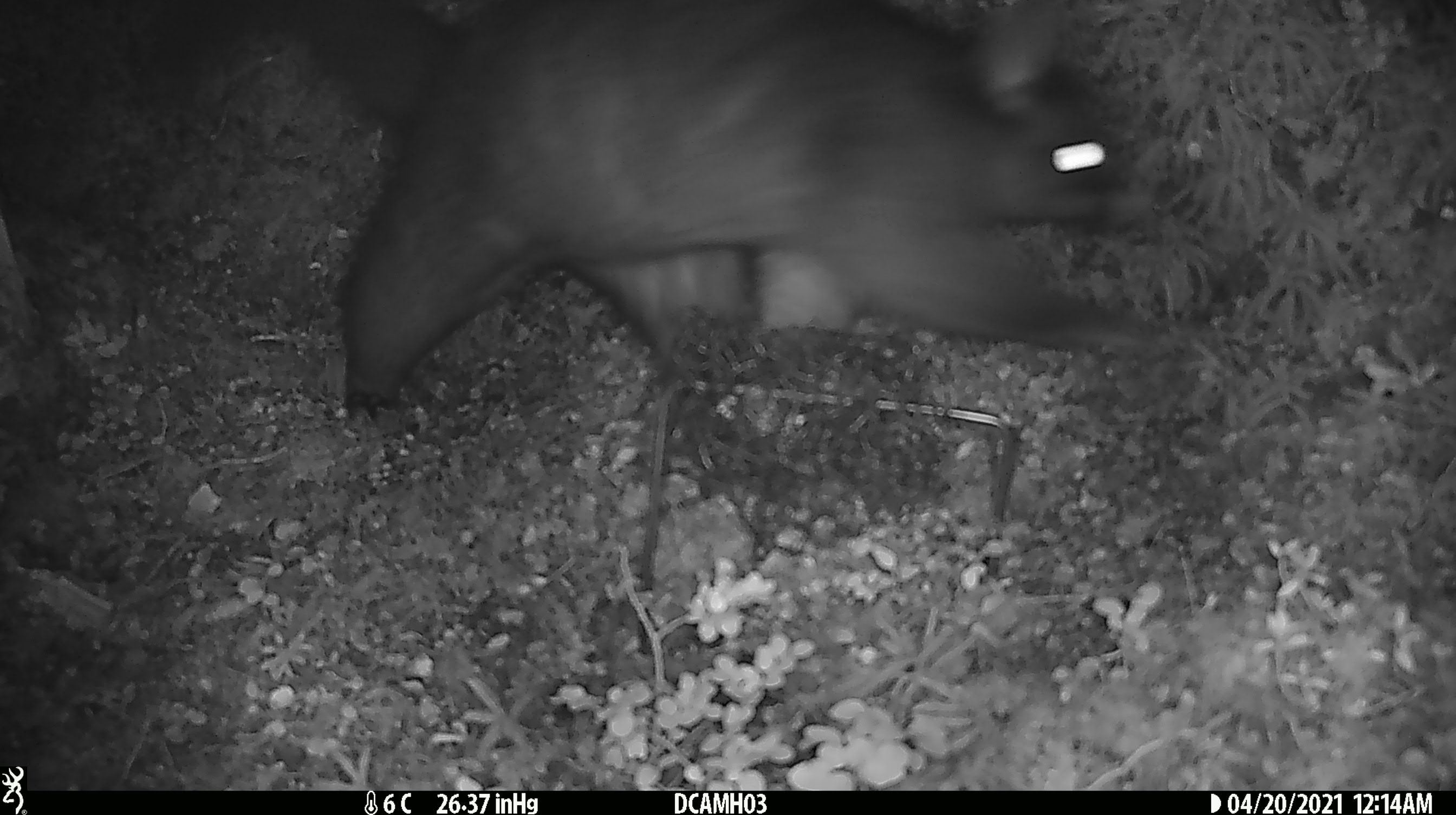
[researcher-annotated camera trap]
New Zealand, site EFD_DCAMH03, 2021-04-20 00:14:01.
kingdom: Animalia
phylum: Chordata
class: Mammalia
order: Diprotodontia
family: Phalangeridae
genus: Trichosurus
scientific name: Trichosurus vulpecula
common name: common brushtail possum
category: possum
Possum (common brushtail possum) (Trichosurus vulpecula).